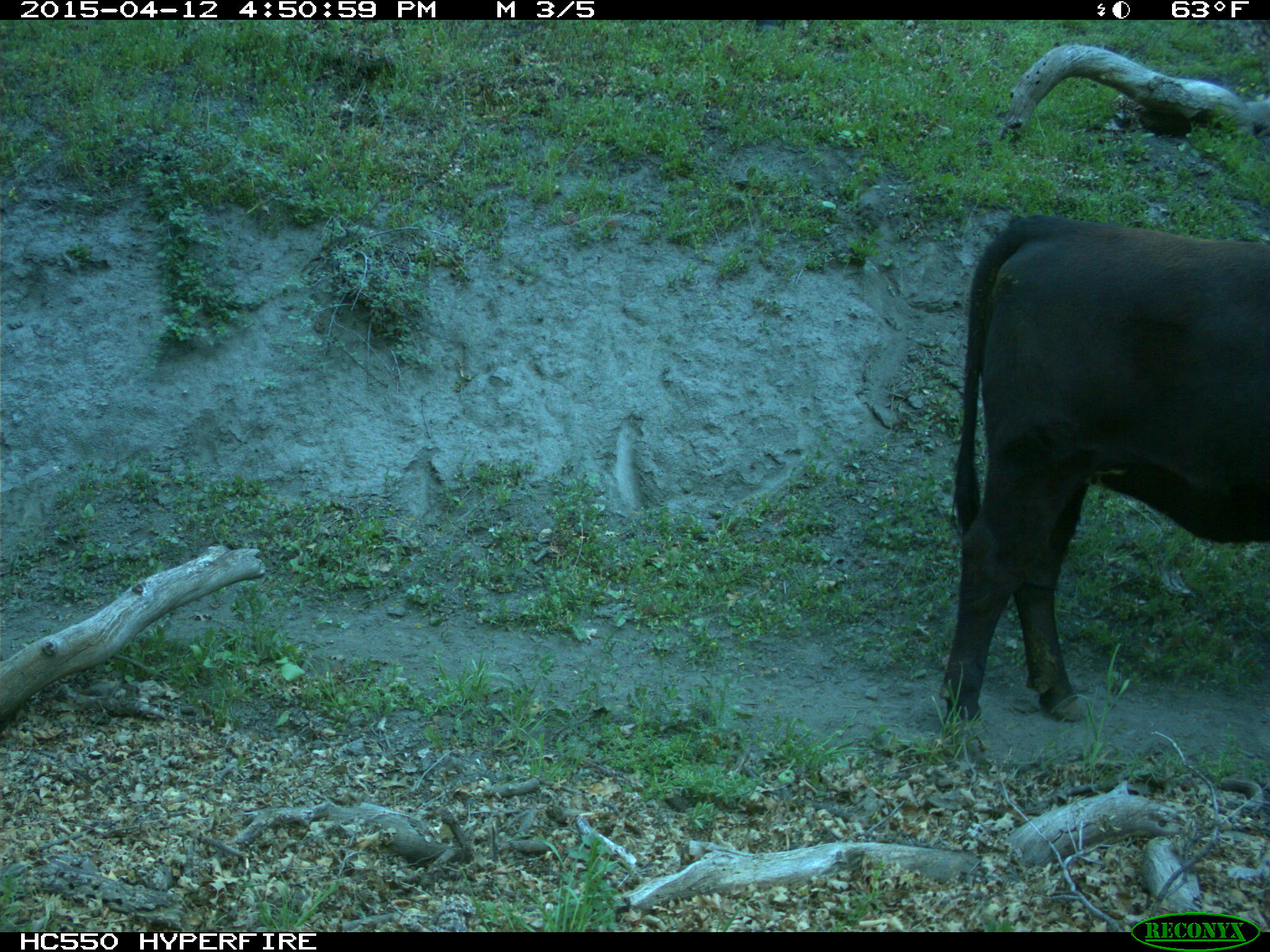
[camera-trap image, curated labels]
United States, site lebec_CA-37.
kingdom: Animalia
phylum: Chordata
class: Mammalia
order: Artiodactyla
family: Bovidae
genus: Bos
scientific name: Bos taurus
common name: domestic cow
Bos taurus (domestic cow).